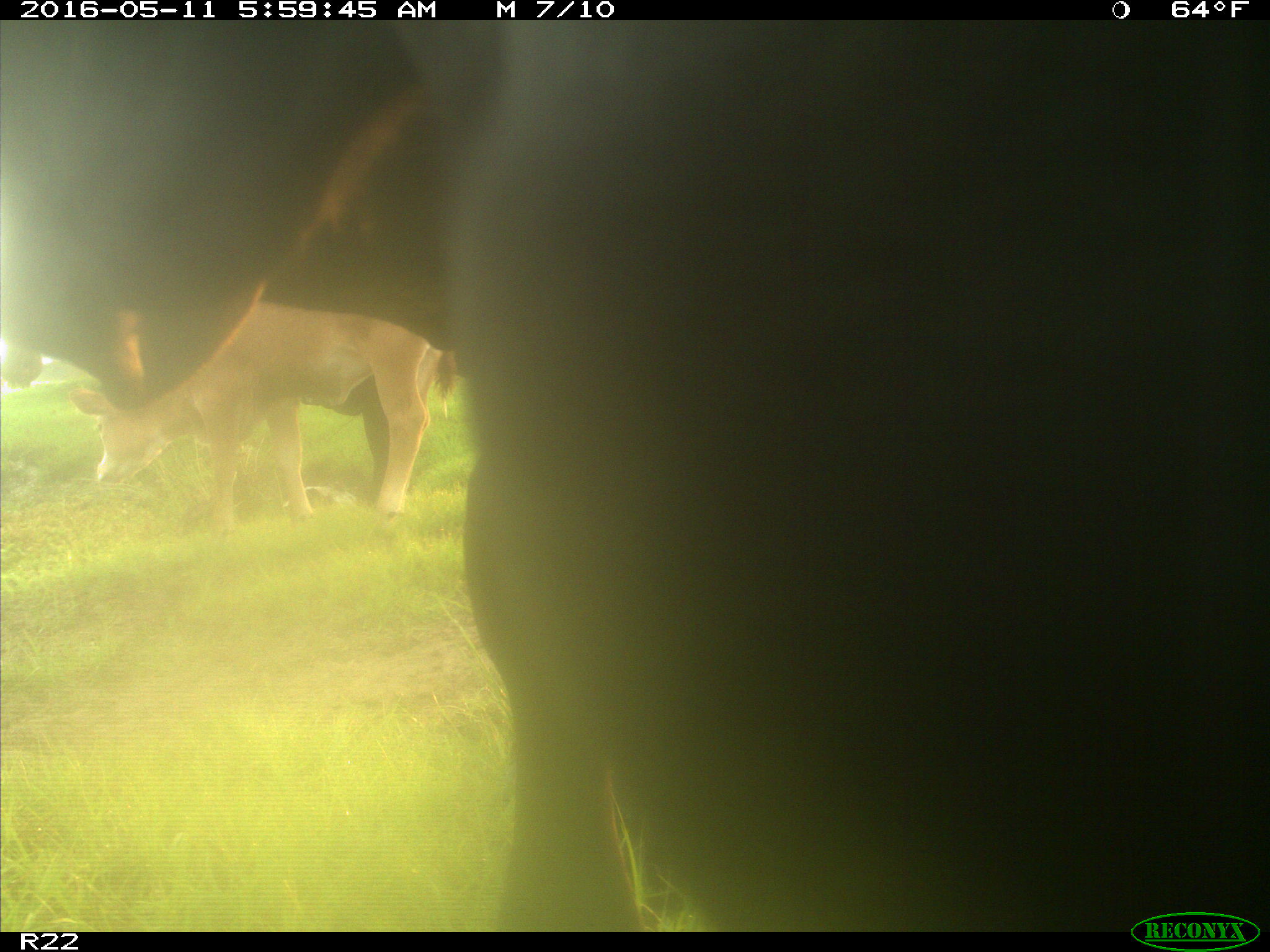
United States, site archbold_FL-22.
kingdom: Animalia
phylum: Chordata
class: Mammalia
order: Artiodactyla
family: Bovidae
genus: Bos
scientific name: Bos taurus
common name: domestic cow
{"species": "Bos taurus (domestic cow)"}